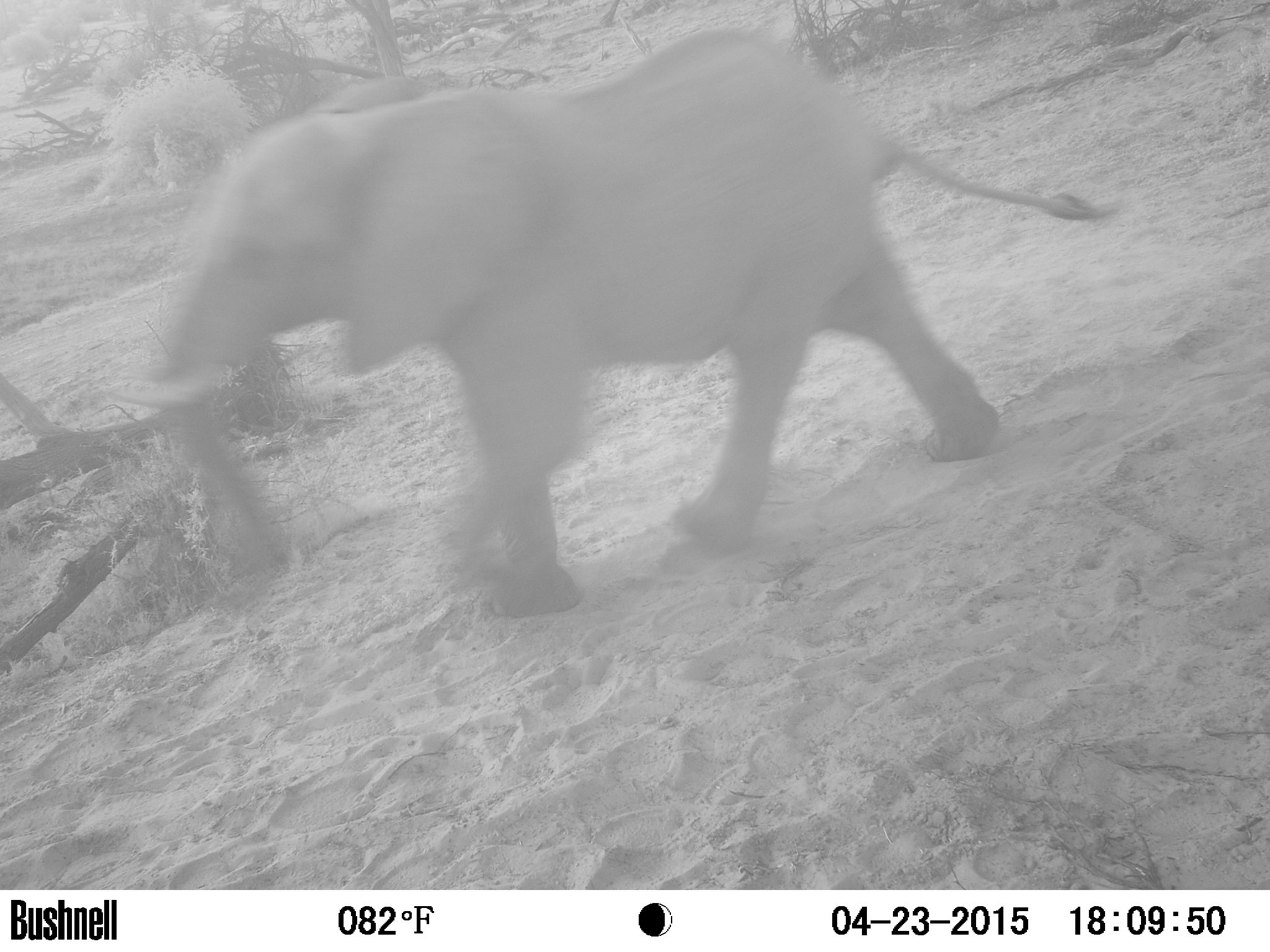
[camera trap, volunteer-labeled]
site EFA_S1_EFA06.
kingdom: Animalia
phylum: Chordata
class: Mammalia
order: Proboscidea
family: Elephantidae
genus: Loxodonta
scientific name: Loxodonta africana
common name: african bush elephant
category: elephant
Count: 1.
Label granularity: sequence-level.